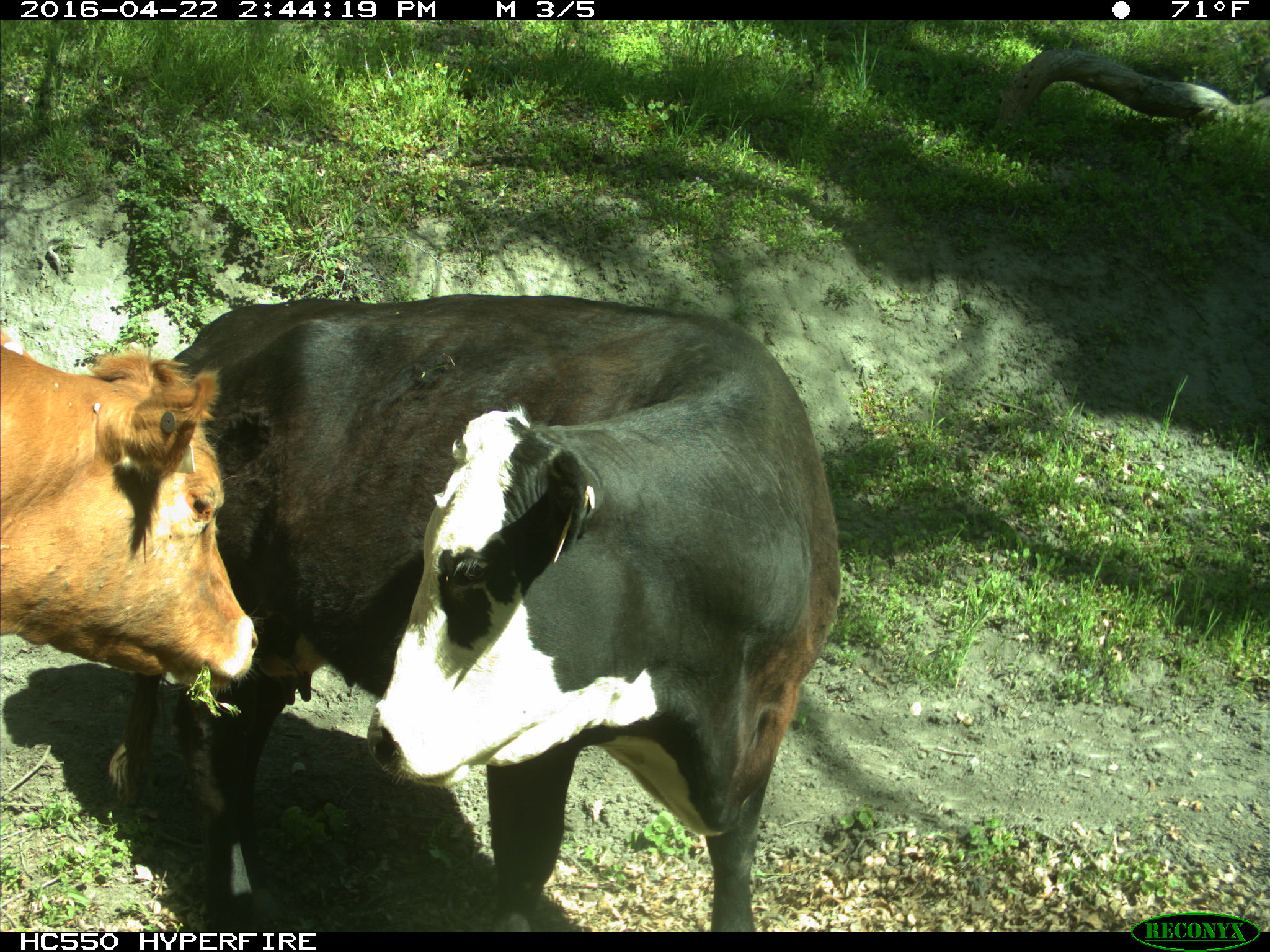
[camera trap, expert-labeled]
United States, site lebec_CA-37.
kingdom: Animalia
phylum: Chordata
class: Mammalia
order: Artiodactyla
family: Bovidae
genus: Bos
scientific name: Bos taurus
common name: domestic cow